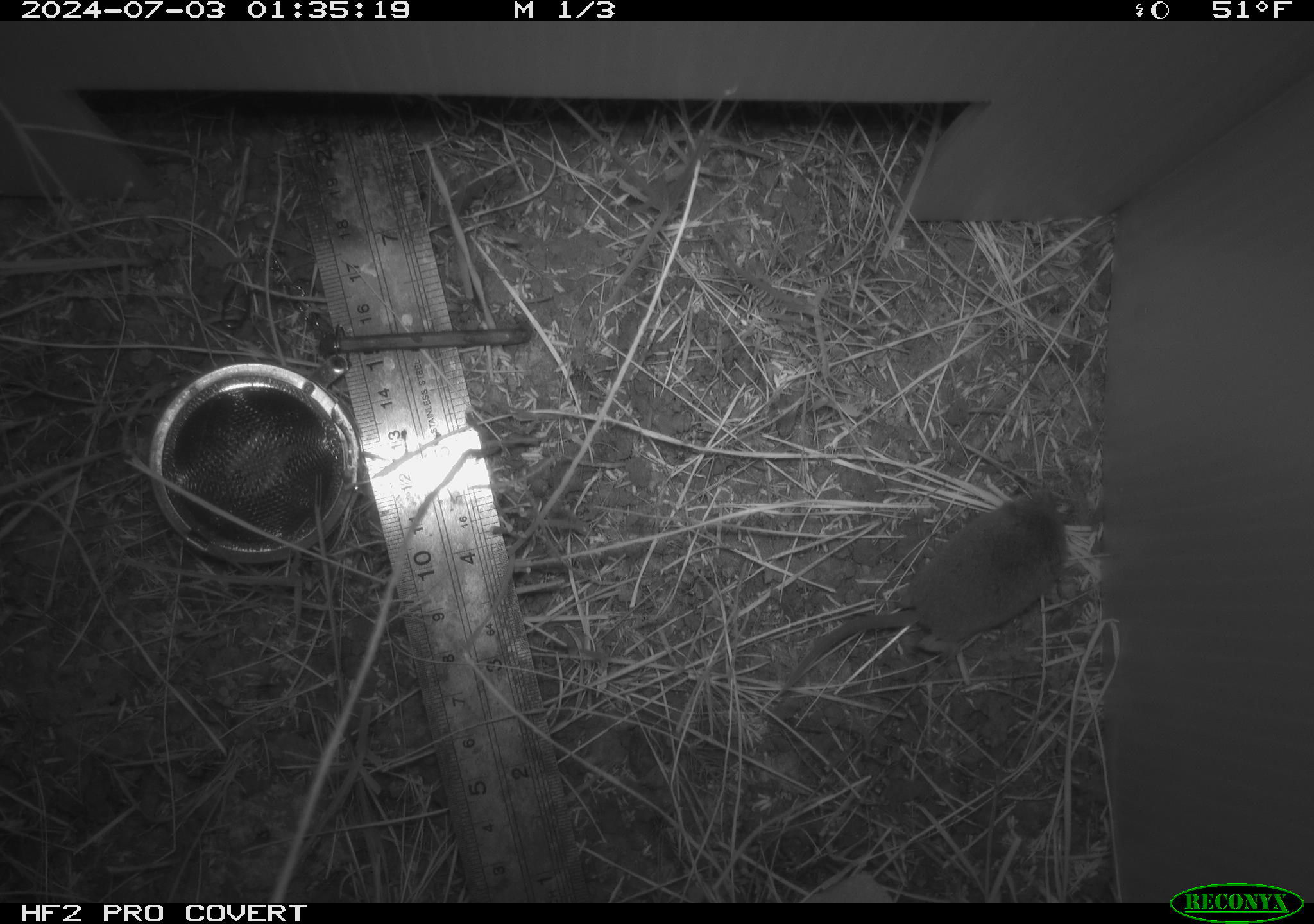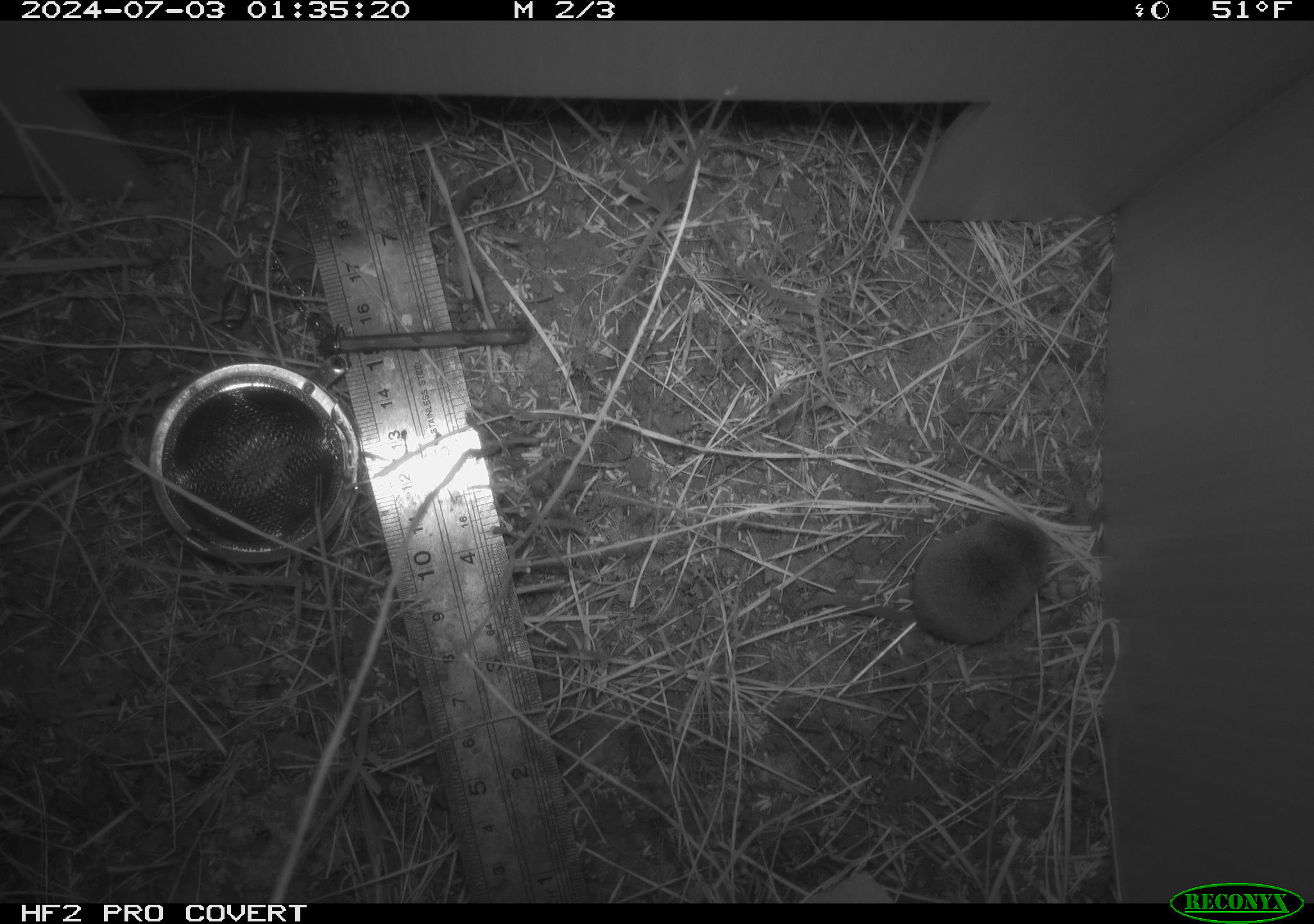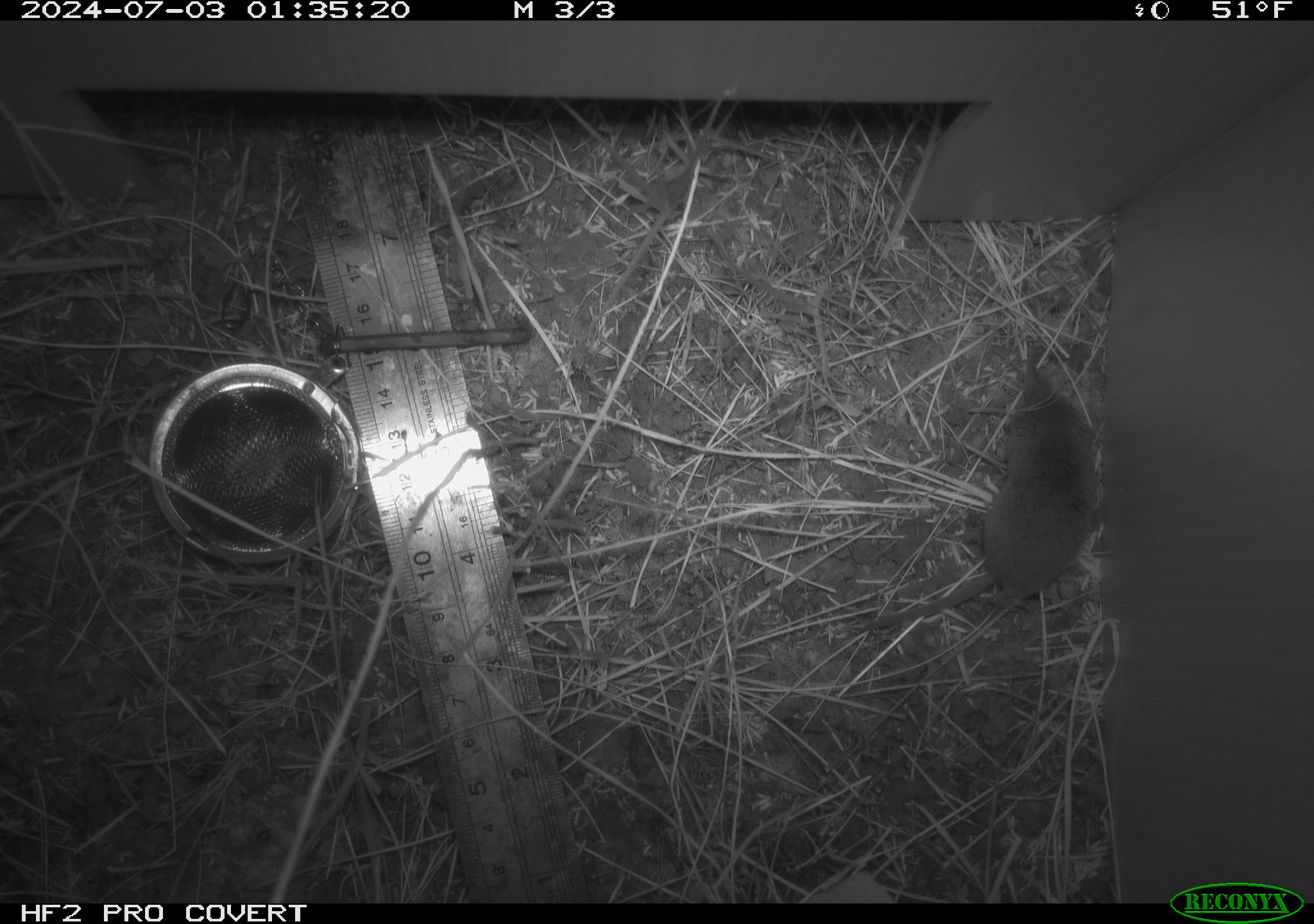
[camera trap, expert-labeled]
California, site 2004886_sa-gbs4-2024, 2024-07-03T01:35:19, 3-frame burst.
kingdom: Animalia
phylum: Chordata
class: Mammalia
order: Eulipotyphla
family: Soricidae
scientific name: Soricidae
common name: shrews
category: soricidae family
Soricidae family (shrews) (Soricidae).